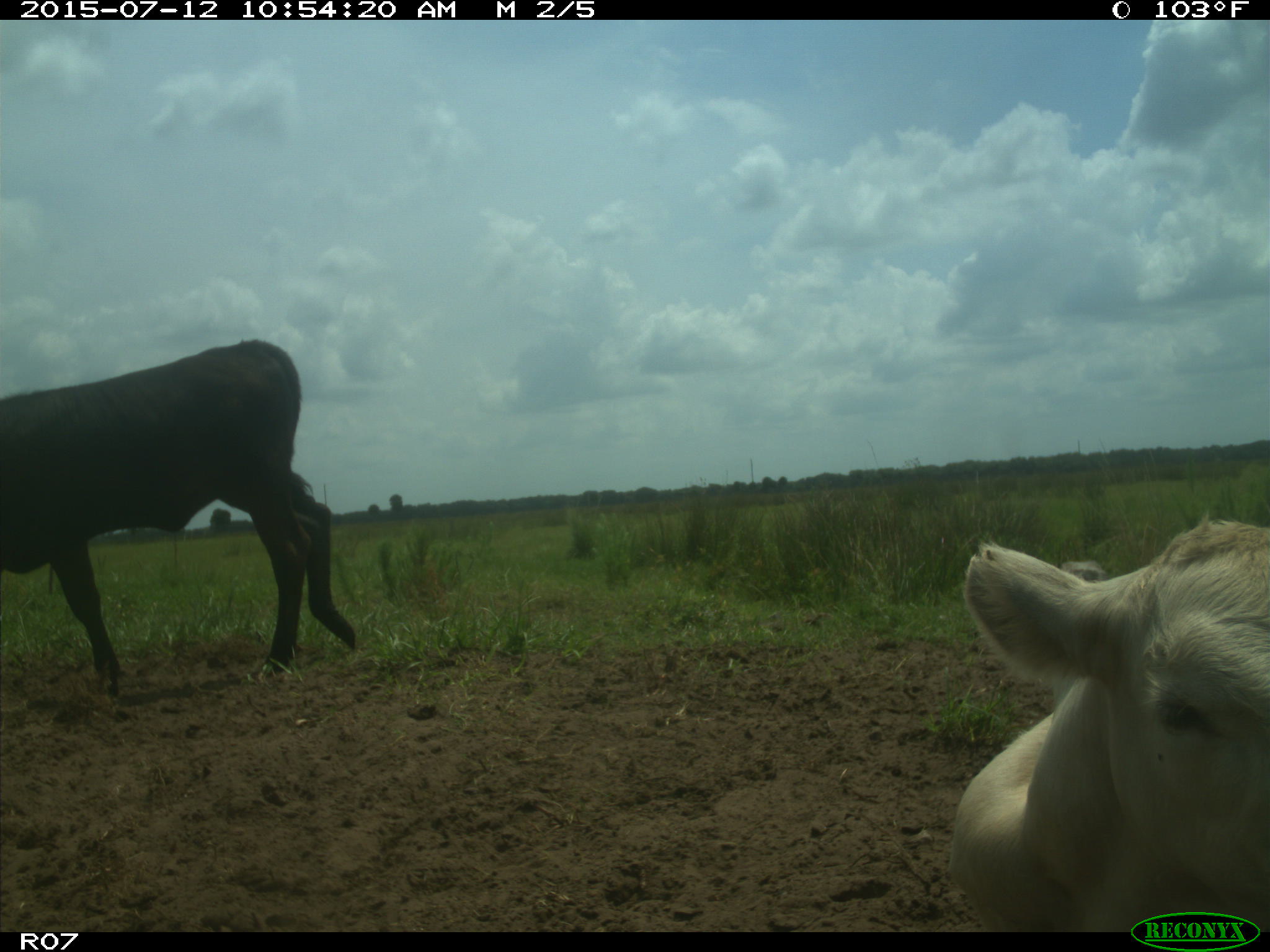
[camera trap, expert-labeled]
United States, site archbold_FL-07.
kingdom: Animalia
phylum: Chordata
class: Mammalia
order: Artiodactyla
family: Bovidae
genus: Bos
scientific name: Bos taurus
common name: domestic cow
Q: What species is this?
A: Bos taurus (domestic cow).